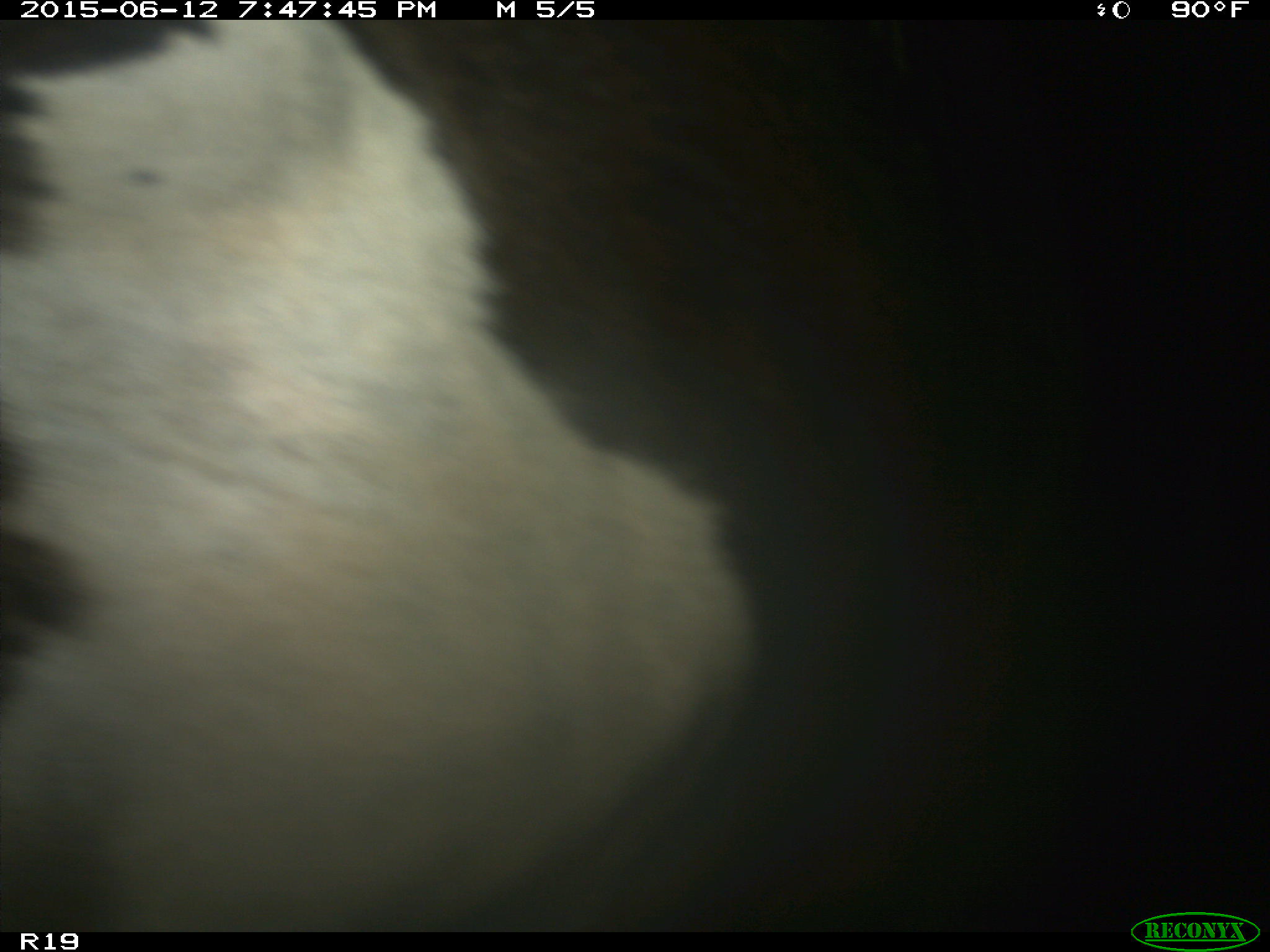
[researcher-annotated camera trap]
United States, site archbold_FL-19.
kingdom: Animalia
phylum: Chordata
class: Mammalia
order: Artiodactyla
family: Bovidae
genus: Bos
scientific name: Bos taurus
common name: domestic cow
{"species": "Bos taurus (domestic cow)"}